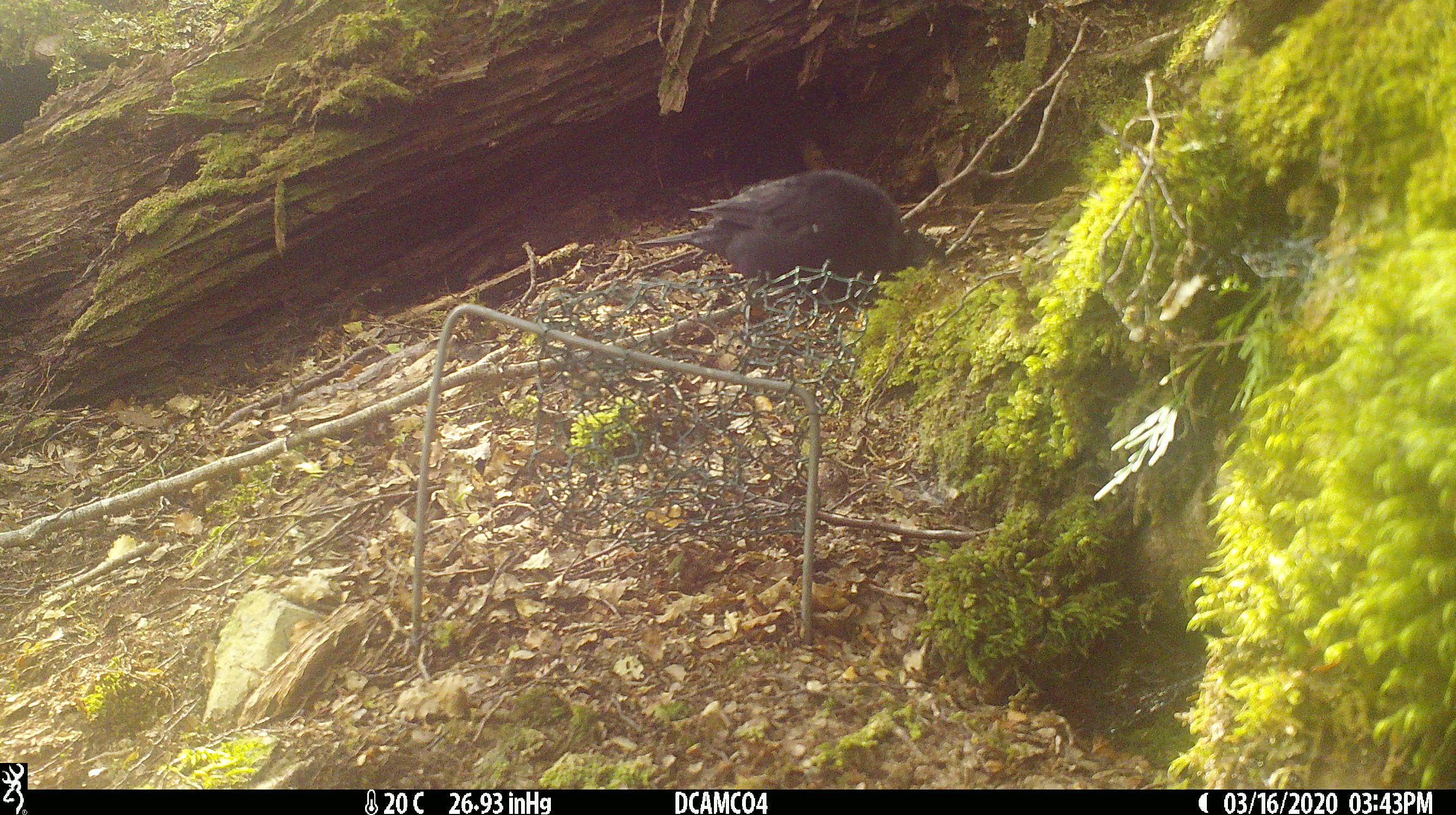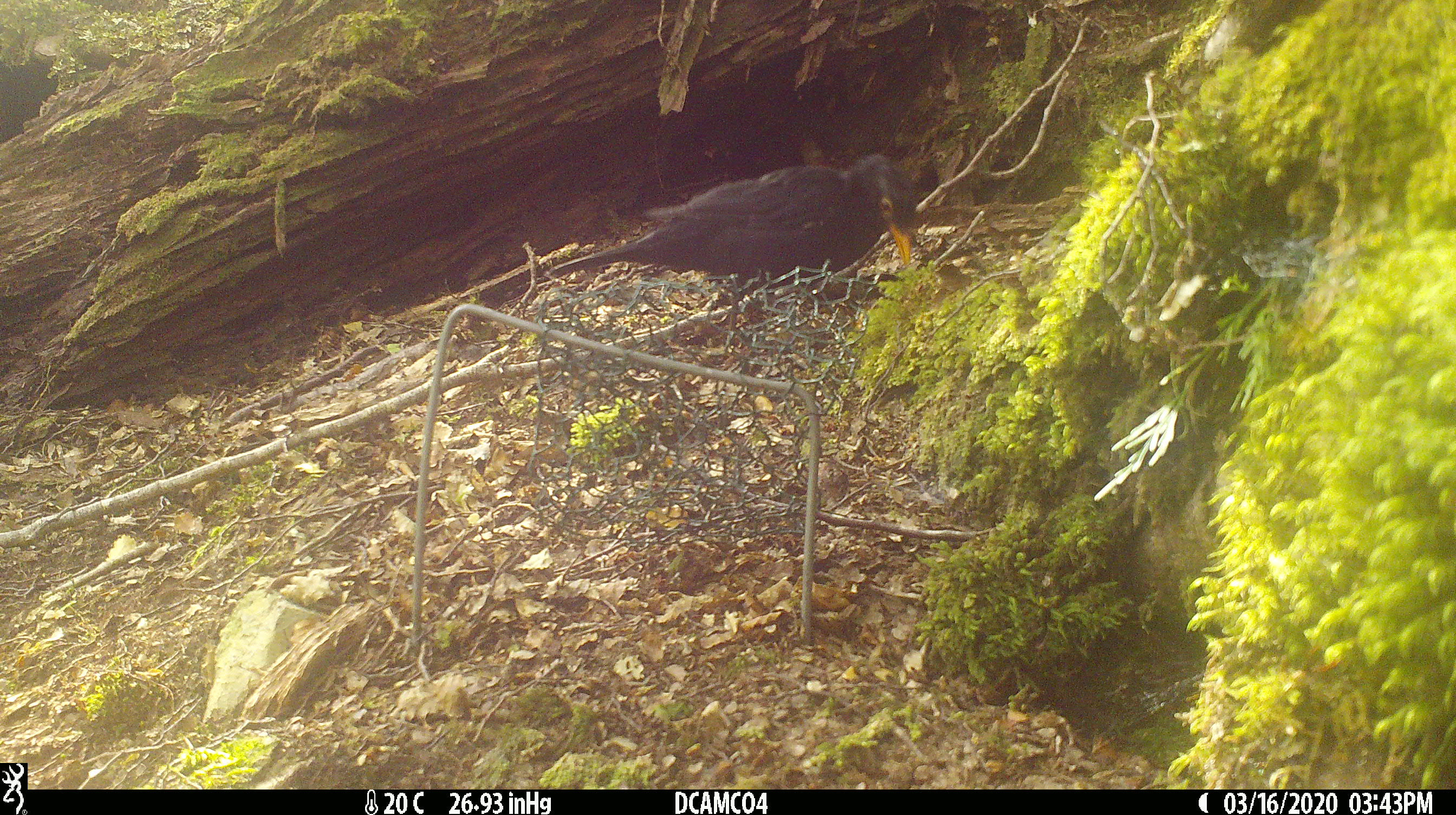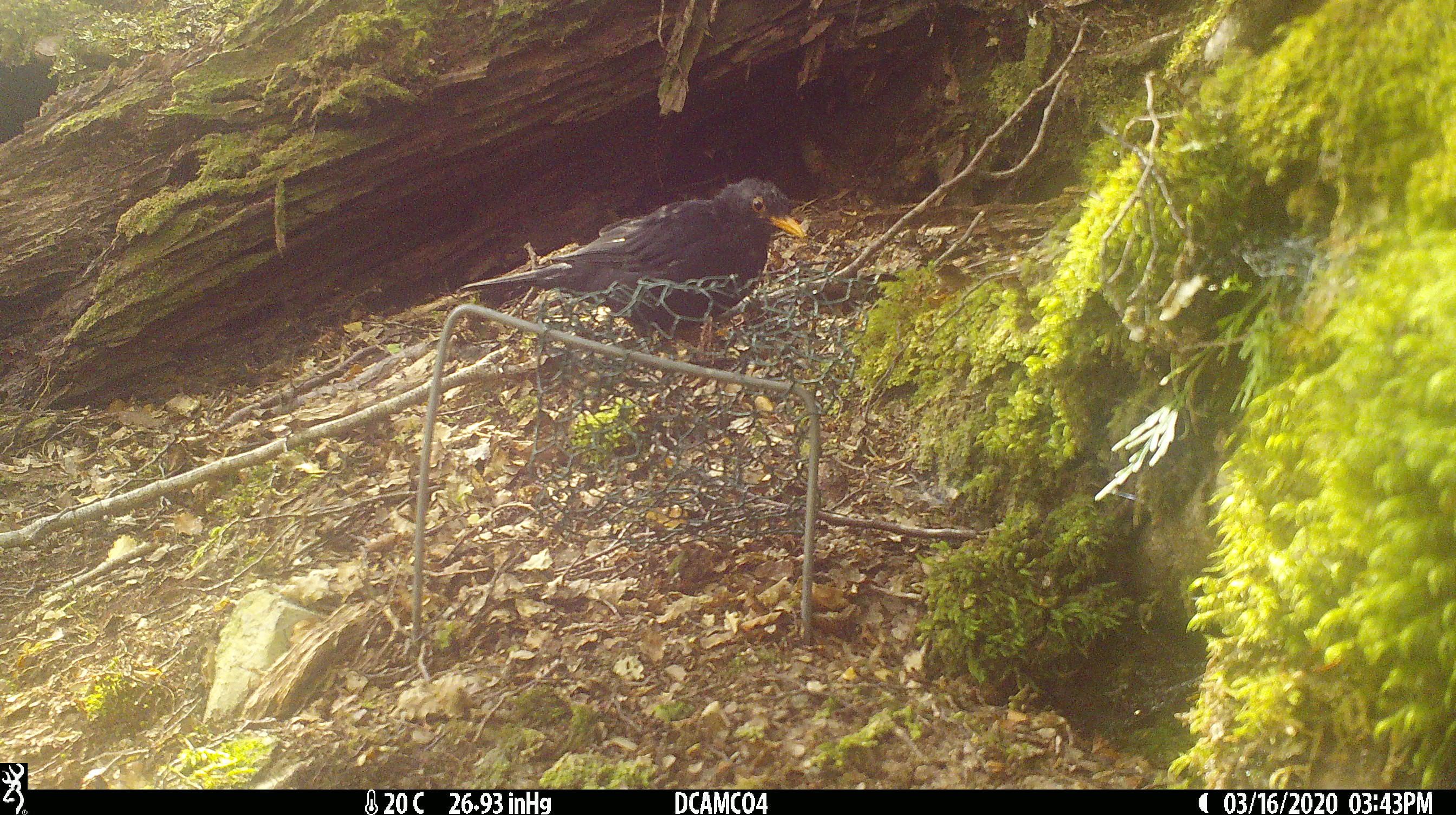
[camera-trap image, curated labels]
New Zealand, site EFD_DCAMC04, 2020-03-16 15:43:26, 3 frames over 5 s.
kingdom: Animalia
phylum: Chordata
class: Aves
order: Passeriformes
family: Turdidae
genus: Turdus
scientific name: Turdus merula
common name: eurasian blackbird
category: blackbird